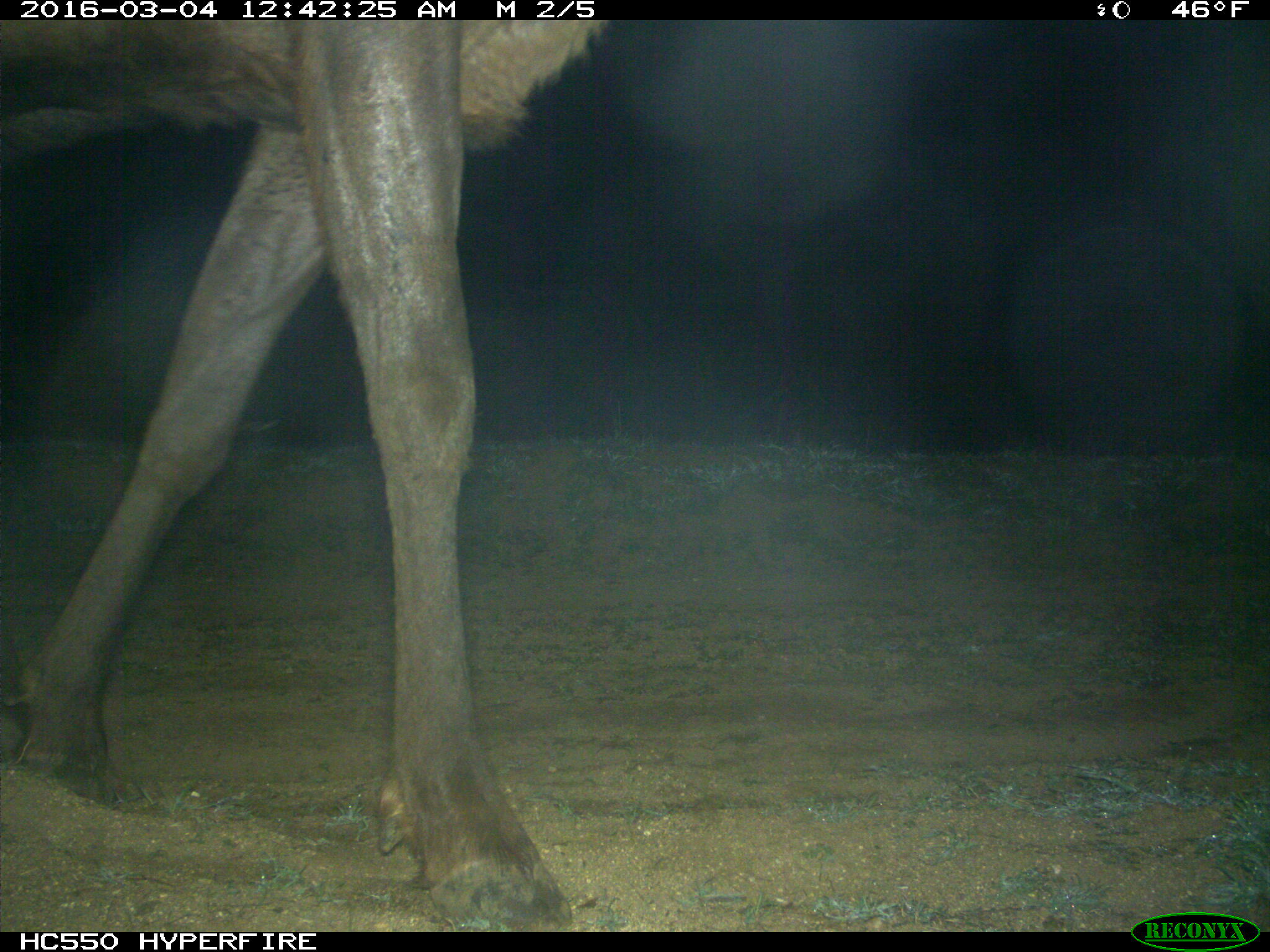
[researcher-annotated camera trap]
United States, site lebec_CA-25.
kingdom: Animalia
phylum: Chordata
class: Mammalia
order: Artiodactyla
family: Cervidae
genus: Cervus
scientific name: Cervus canadensis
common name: elk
Cervus canadensis (elk).